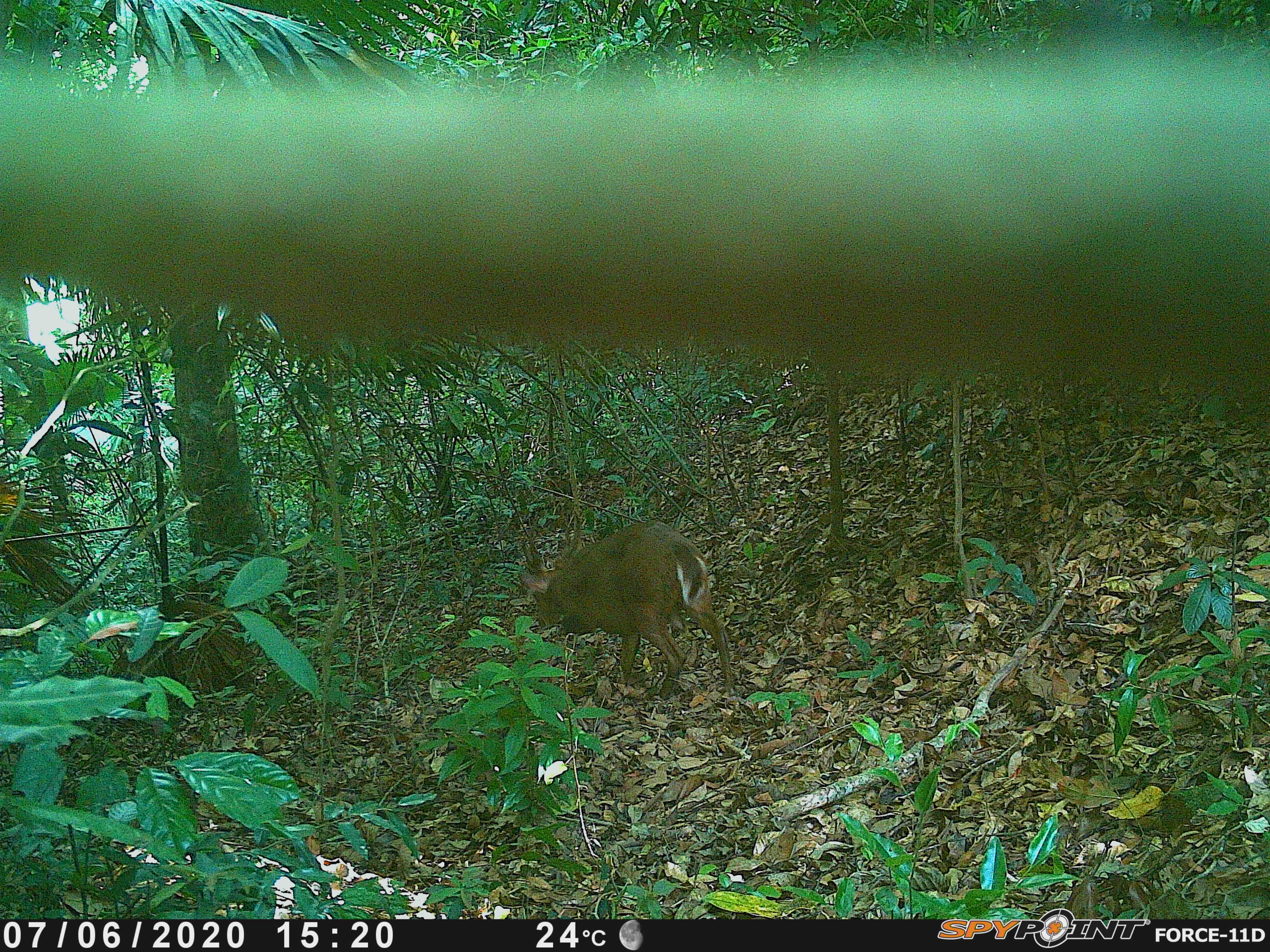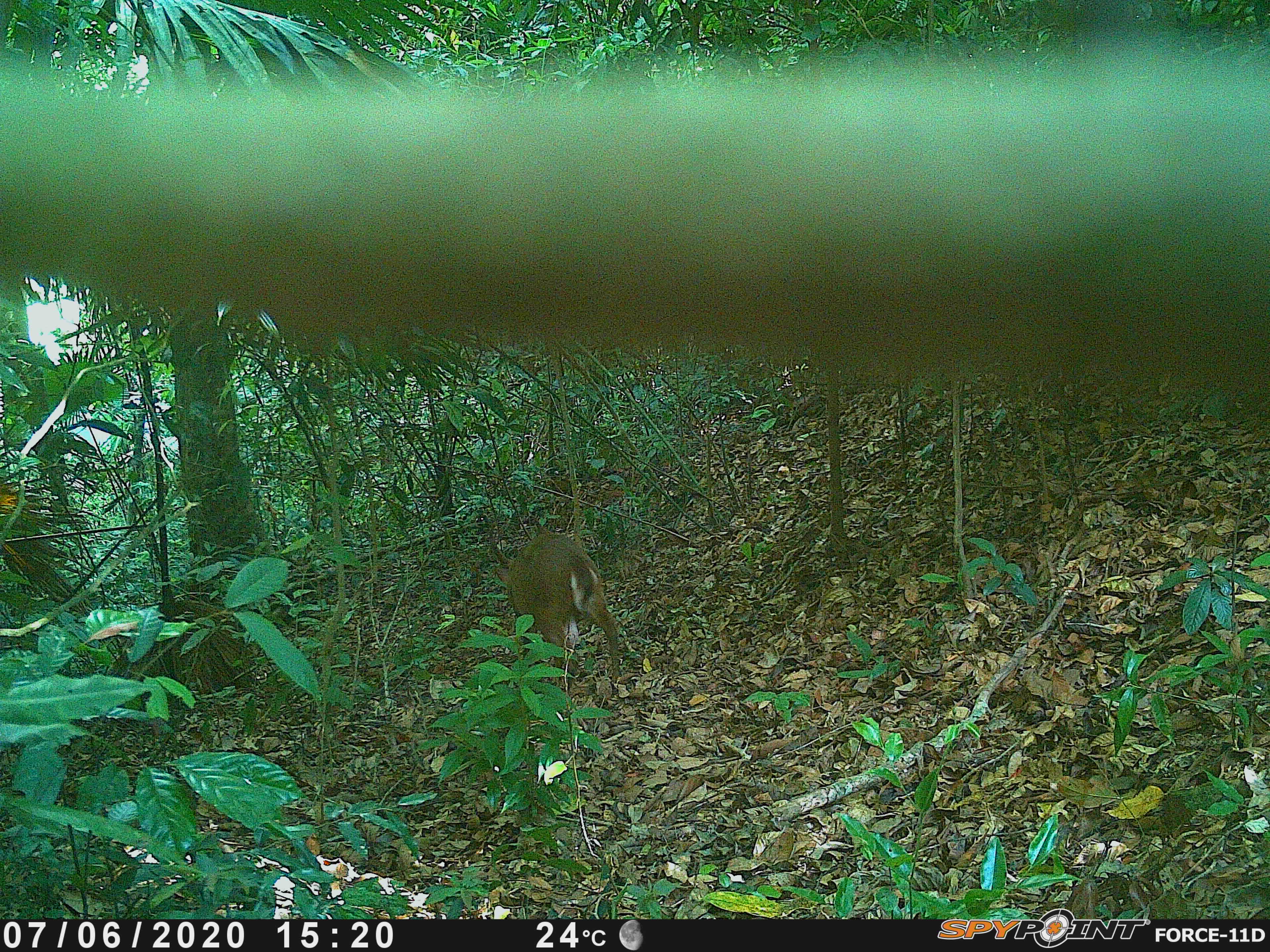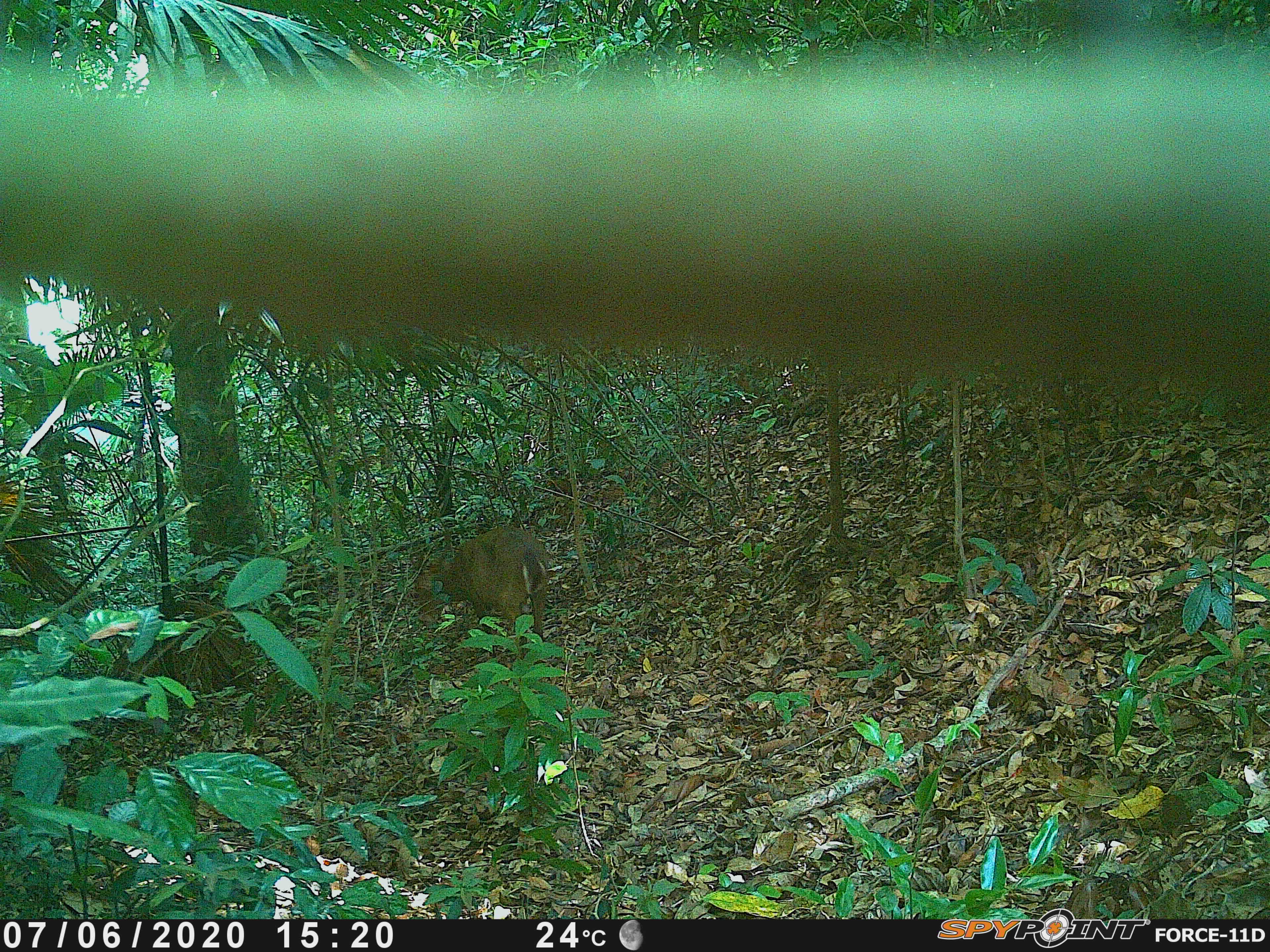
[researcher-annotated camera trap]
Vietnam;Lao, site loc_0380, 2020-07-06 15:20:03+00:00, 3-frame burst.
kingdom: Animalia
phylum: Chordata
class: Mammalia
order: Artiodactyla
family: Cervidae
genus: Muntiacus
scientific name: Muntiacus vuquangensis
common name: large-antlered muntjac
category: large antlered muntjac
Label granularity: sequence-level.